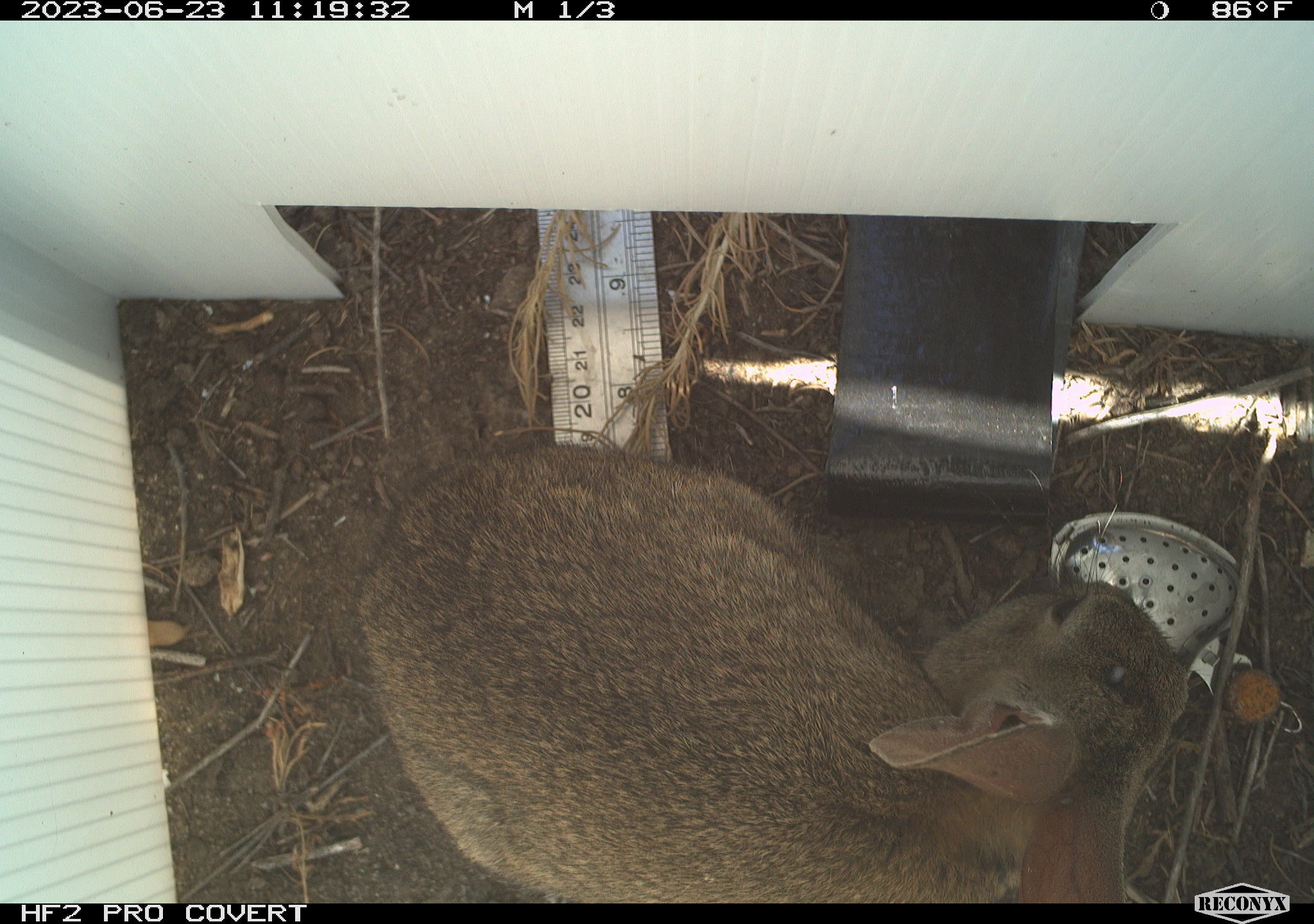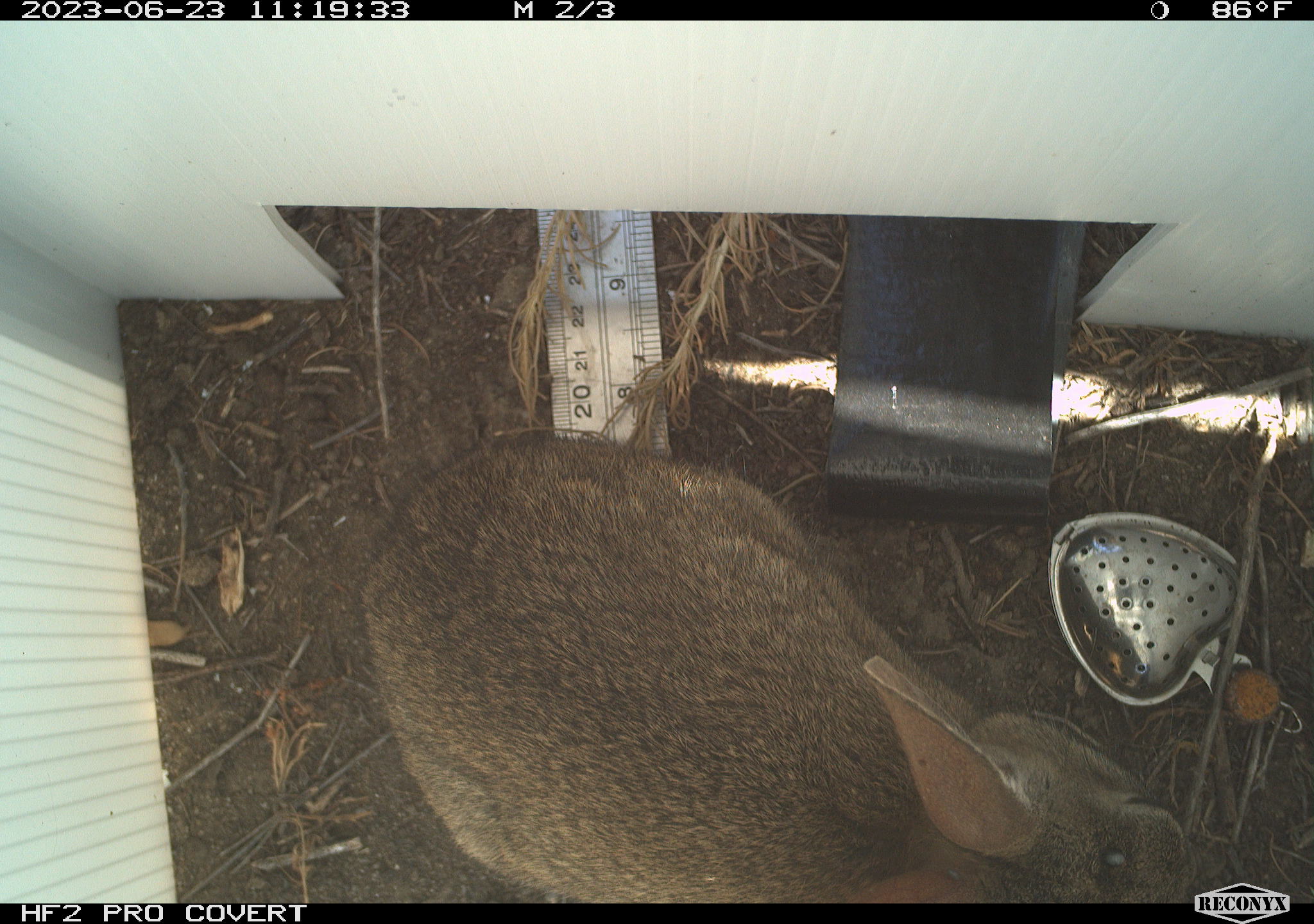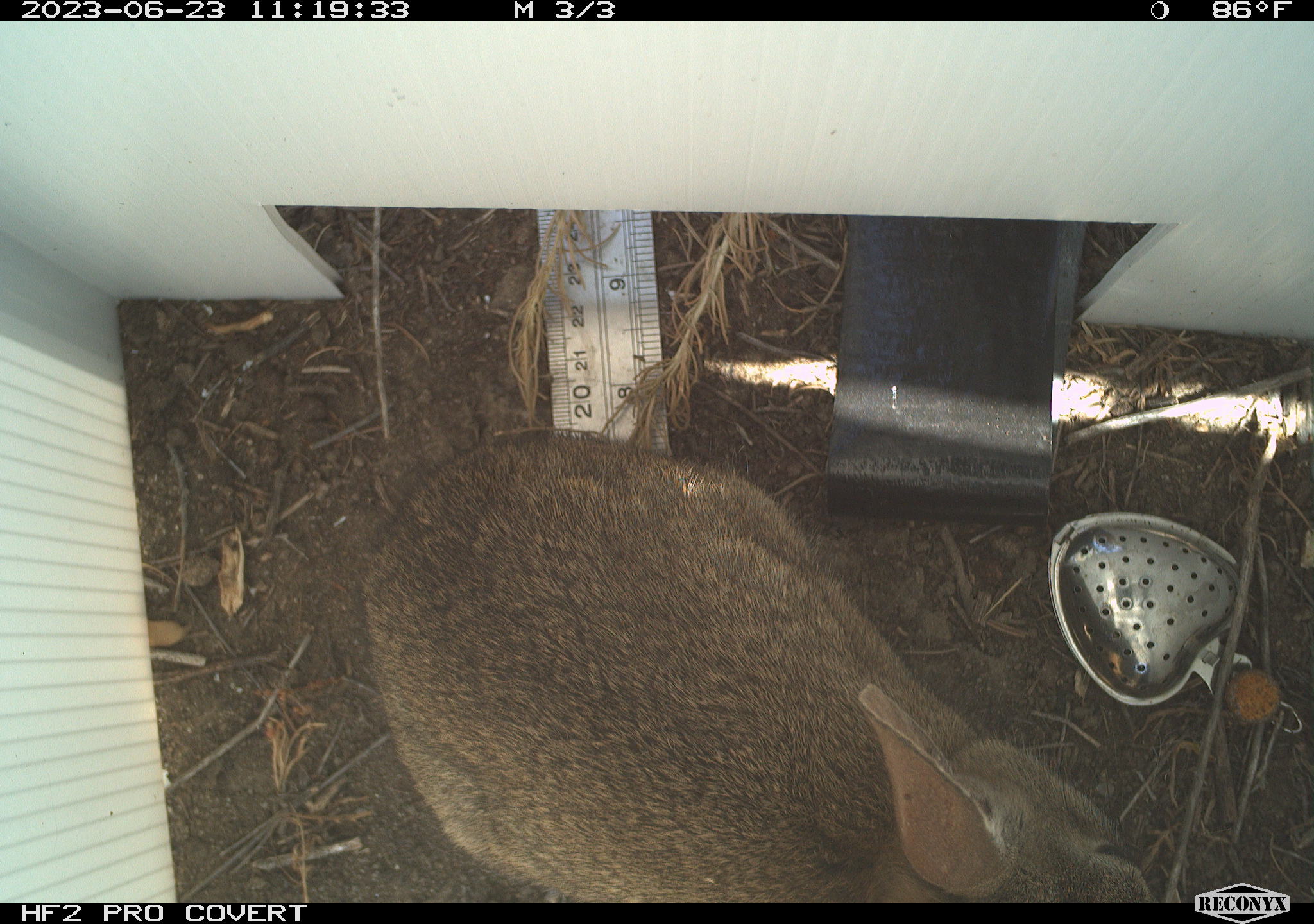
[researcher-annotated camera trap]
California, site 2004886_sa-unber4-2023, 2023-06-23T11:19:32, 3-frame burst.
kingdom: Animalia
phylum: Chordata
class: Mammalia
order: Lagomorpha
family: Leporidae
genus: Sylvilagus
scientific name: Sylvilagus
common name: cottontail rabbits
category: sylvilagus species